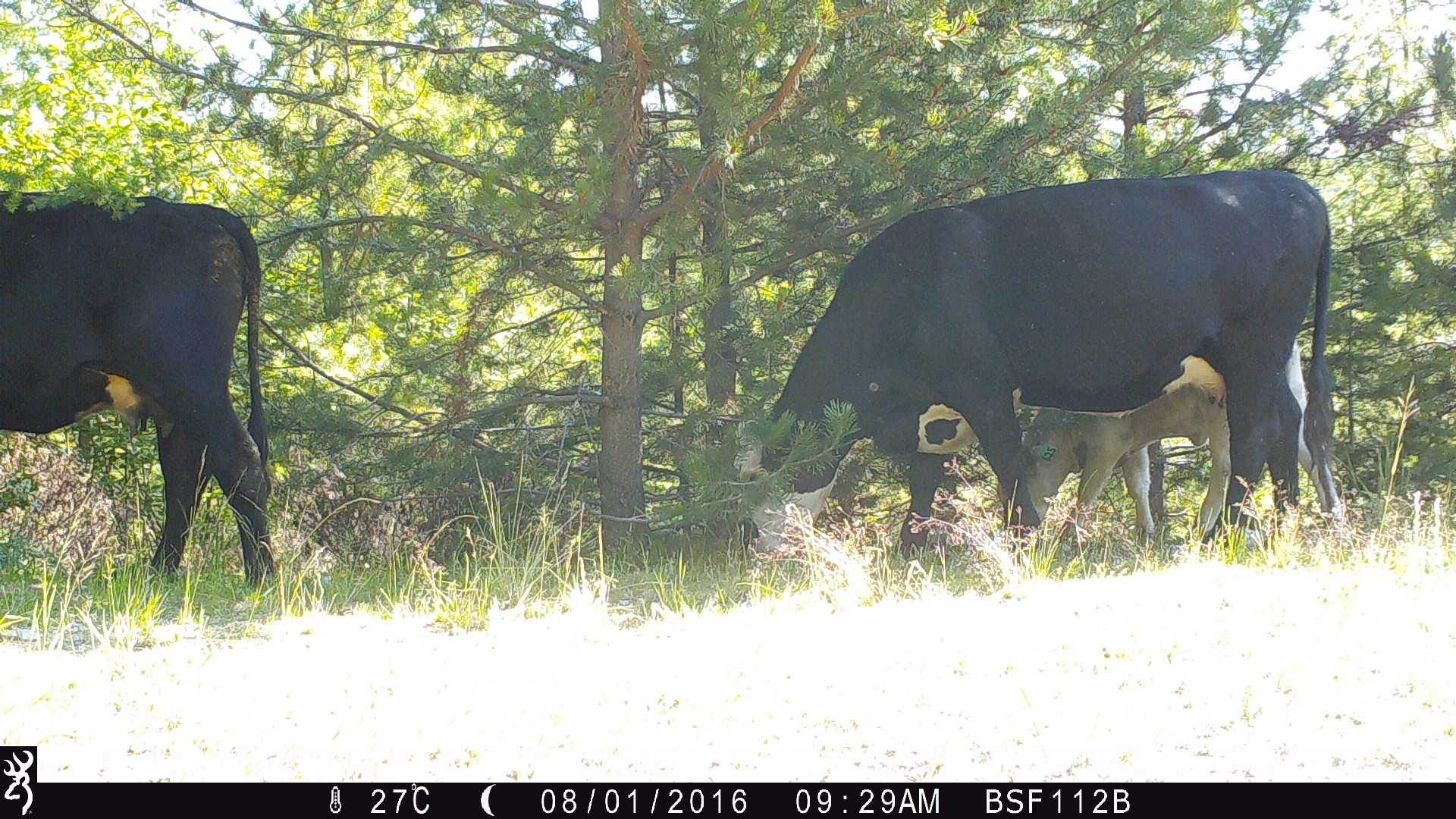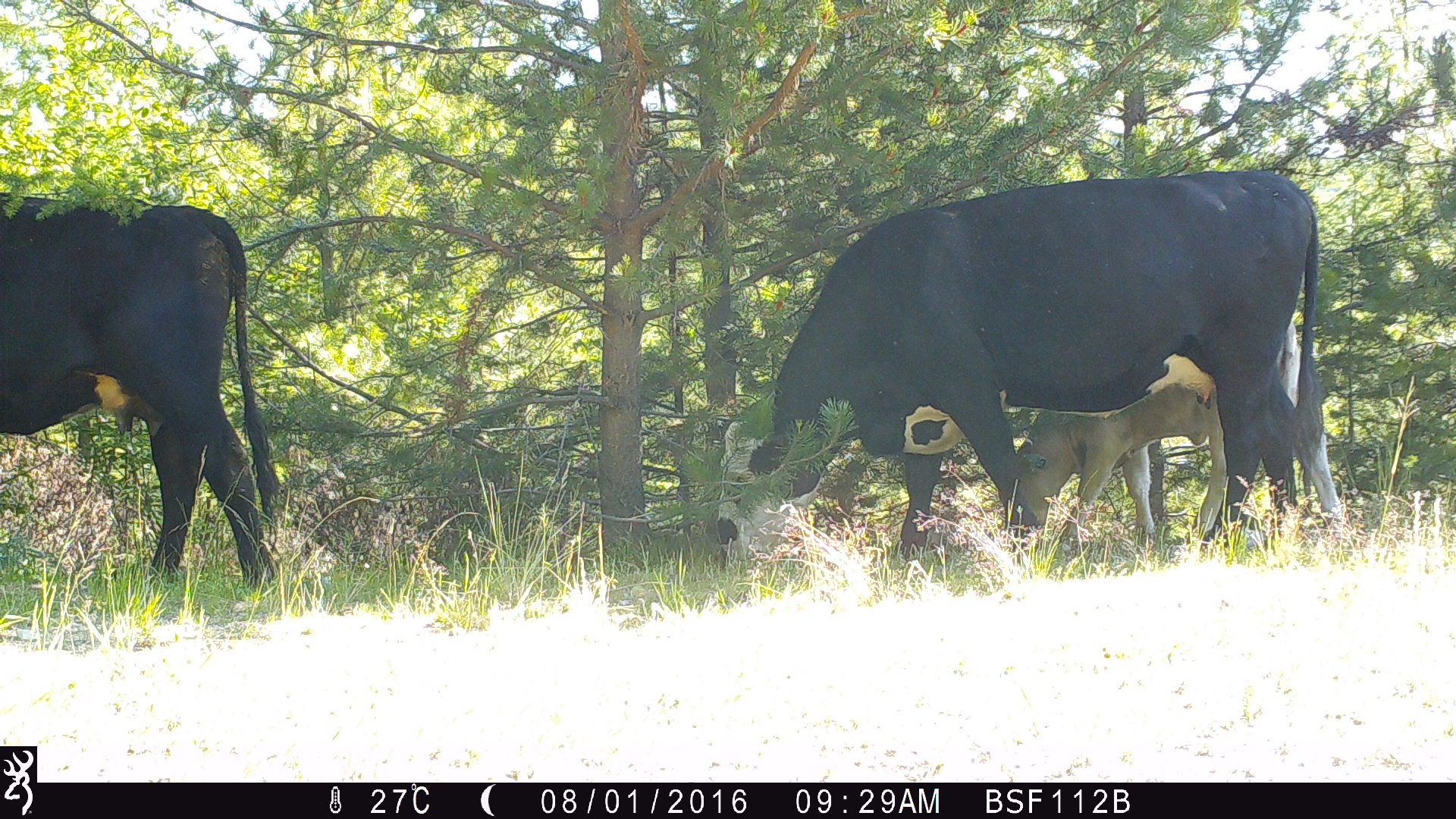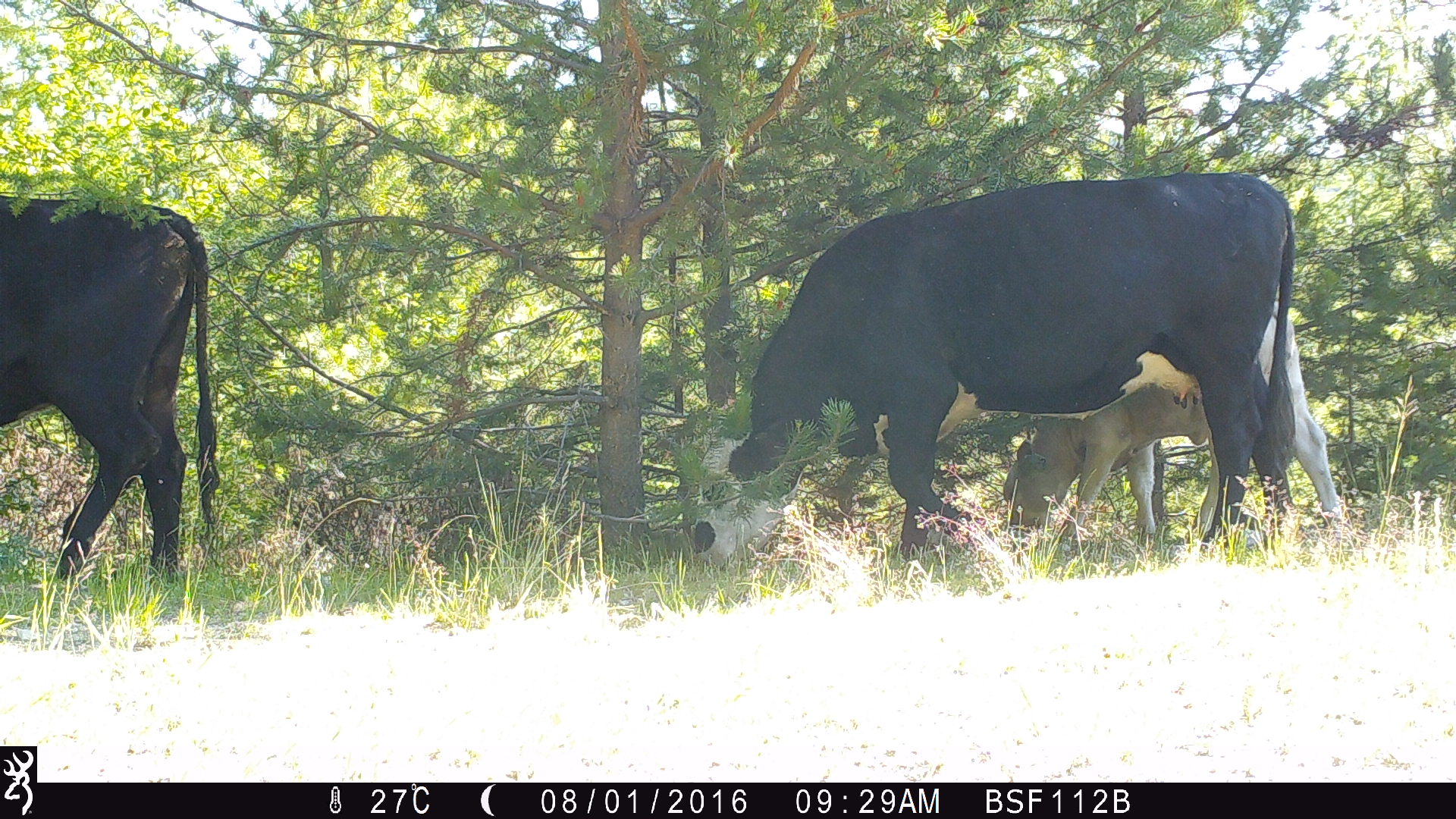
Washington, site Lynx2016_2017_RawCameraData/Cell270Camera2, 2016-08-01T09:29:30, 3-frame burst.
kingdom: Animalia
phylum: Chordata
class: Mammalia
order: Artiodactyla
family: Bovidae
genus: Bos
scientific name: Bos taurus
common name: domestic cattle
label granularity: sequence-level